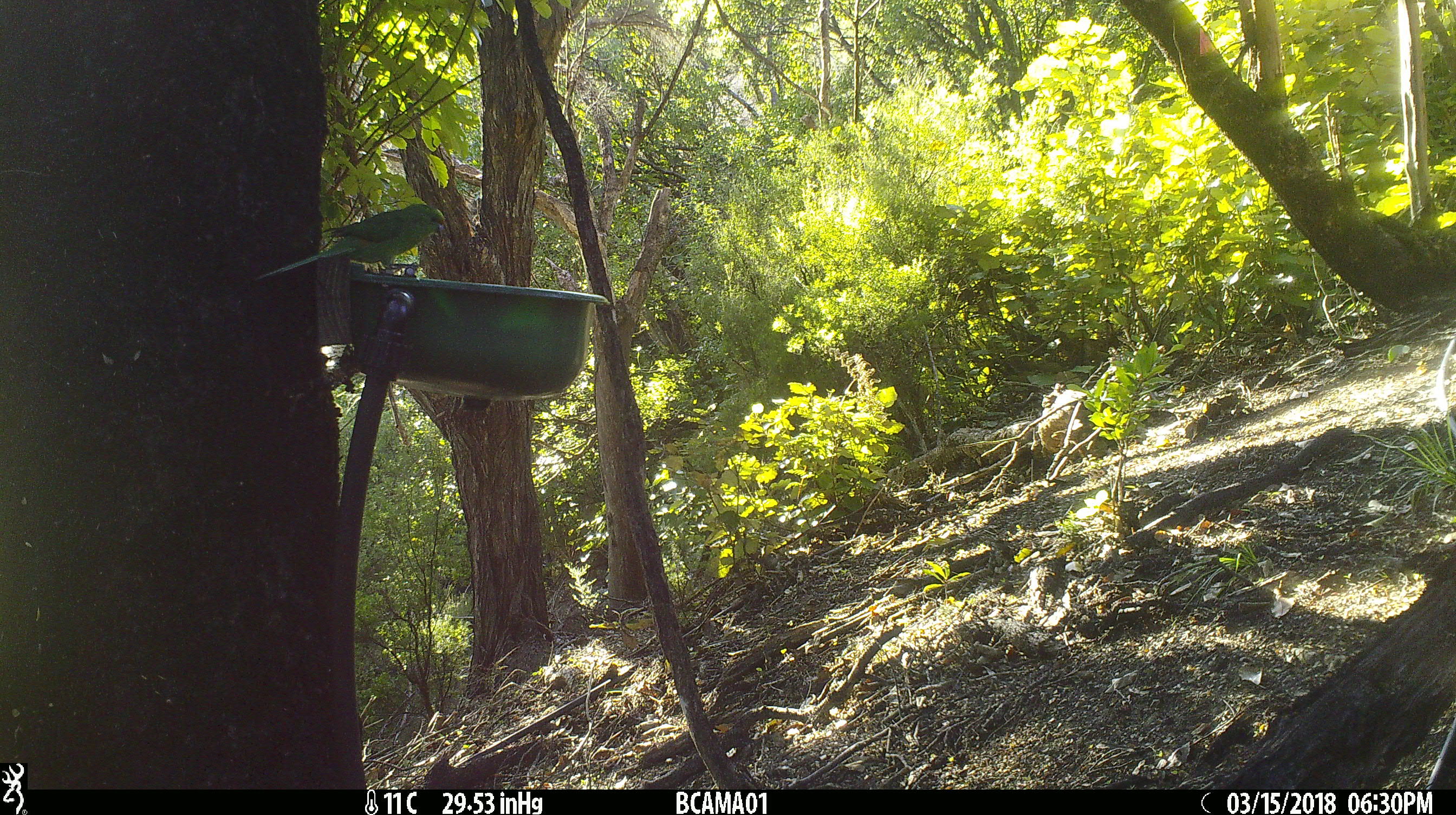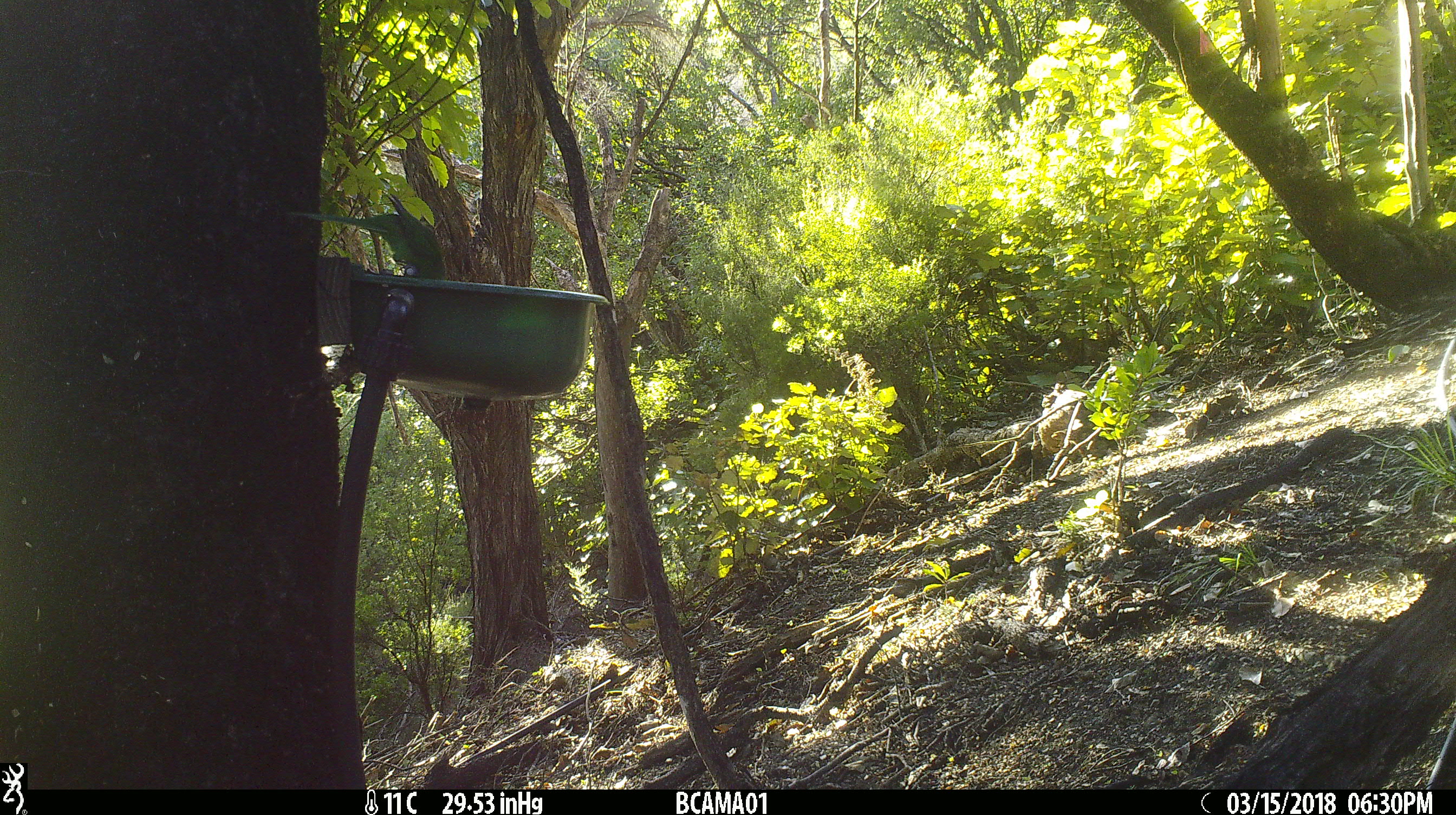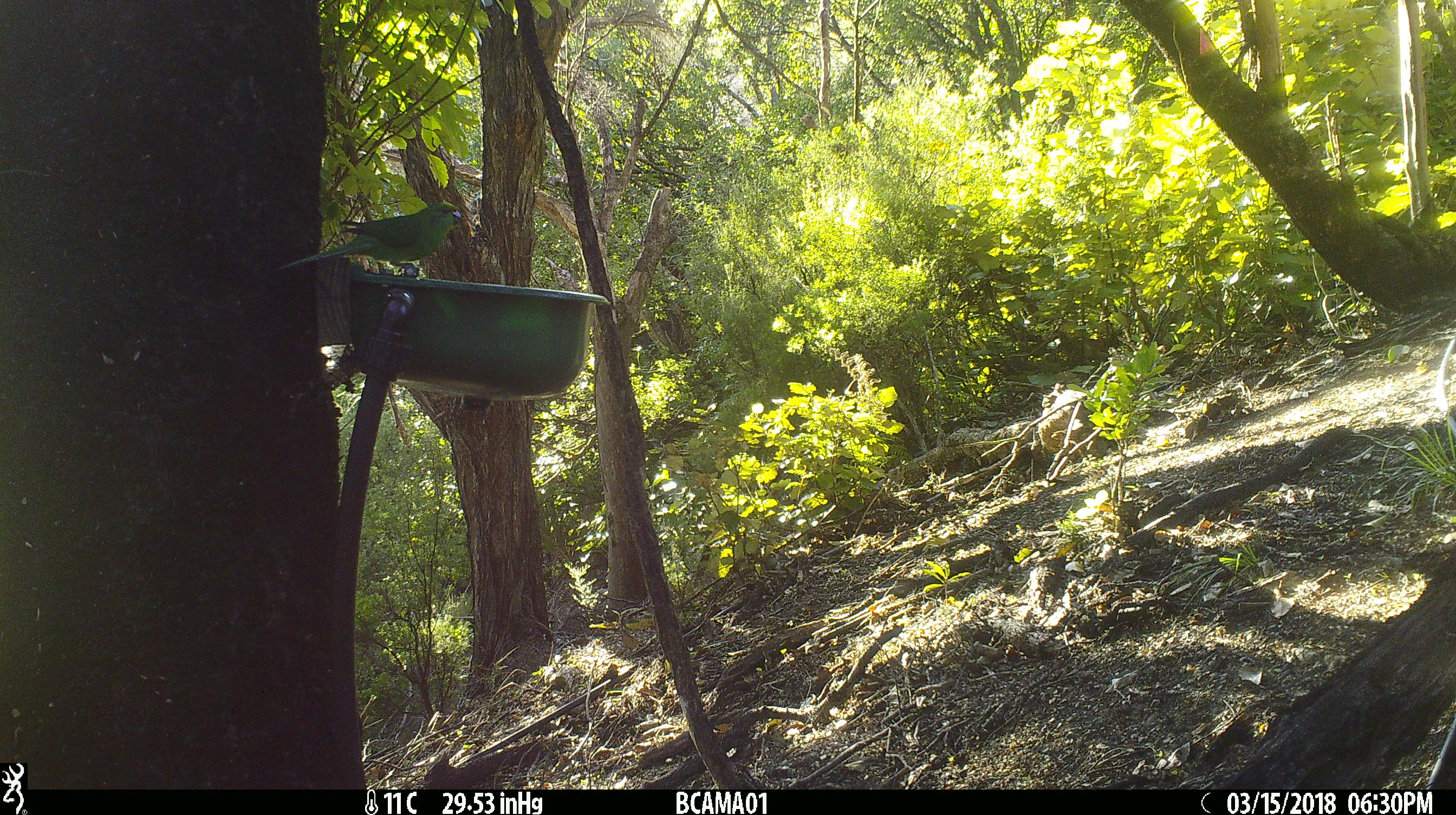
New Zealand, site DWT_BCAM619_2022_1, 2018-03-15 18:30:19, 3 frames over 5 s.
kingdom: Animalia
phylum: Chordata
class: Aves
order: Psittaciformes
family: Psittaculidae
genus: Cyanoramphus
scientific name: Cyanoramphus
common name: parakeet